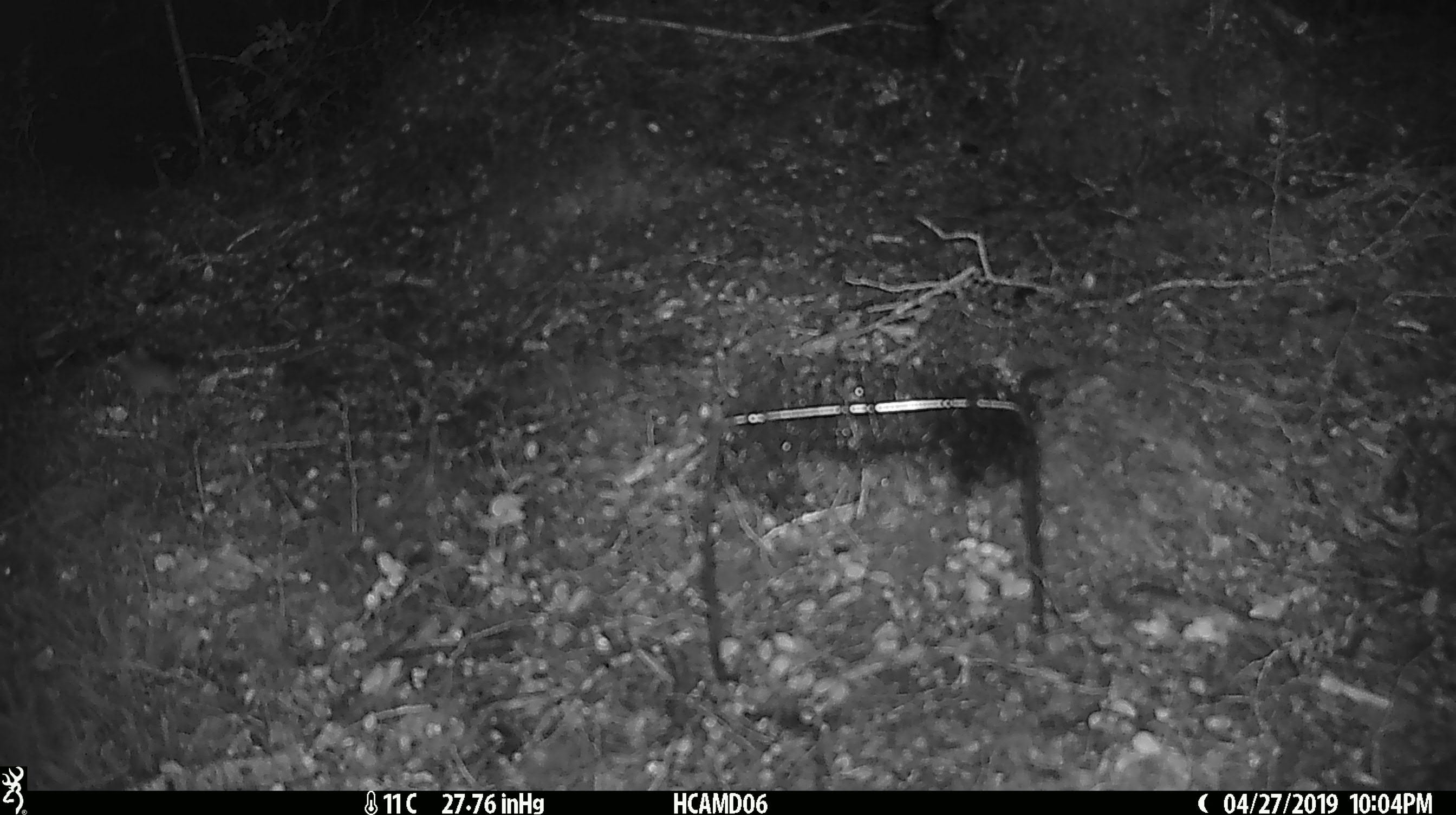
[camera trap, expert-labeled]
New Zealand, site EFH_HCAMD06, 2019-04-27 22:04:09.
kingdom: Animalia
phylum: Chordata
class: Mammalia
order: Rodentia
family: Muridae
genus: Mus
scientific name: Mus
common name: mouse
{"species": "mouse (Mus)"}